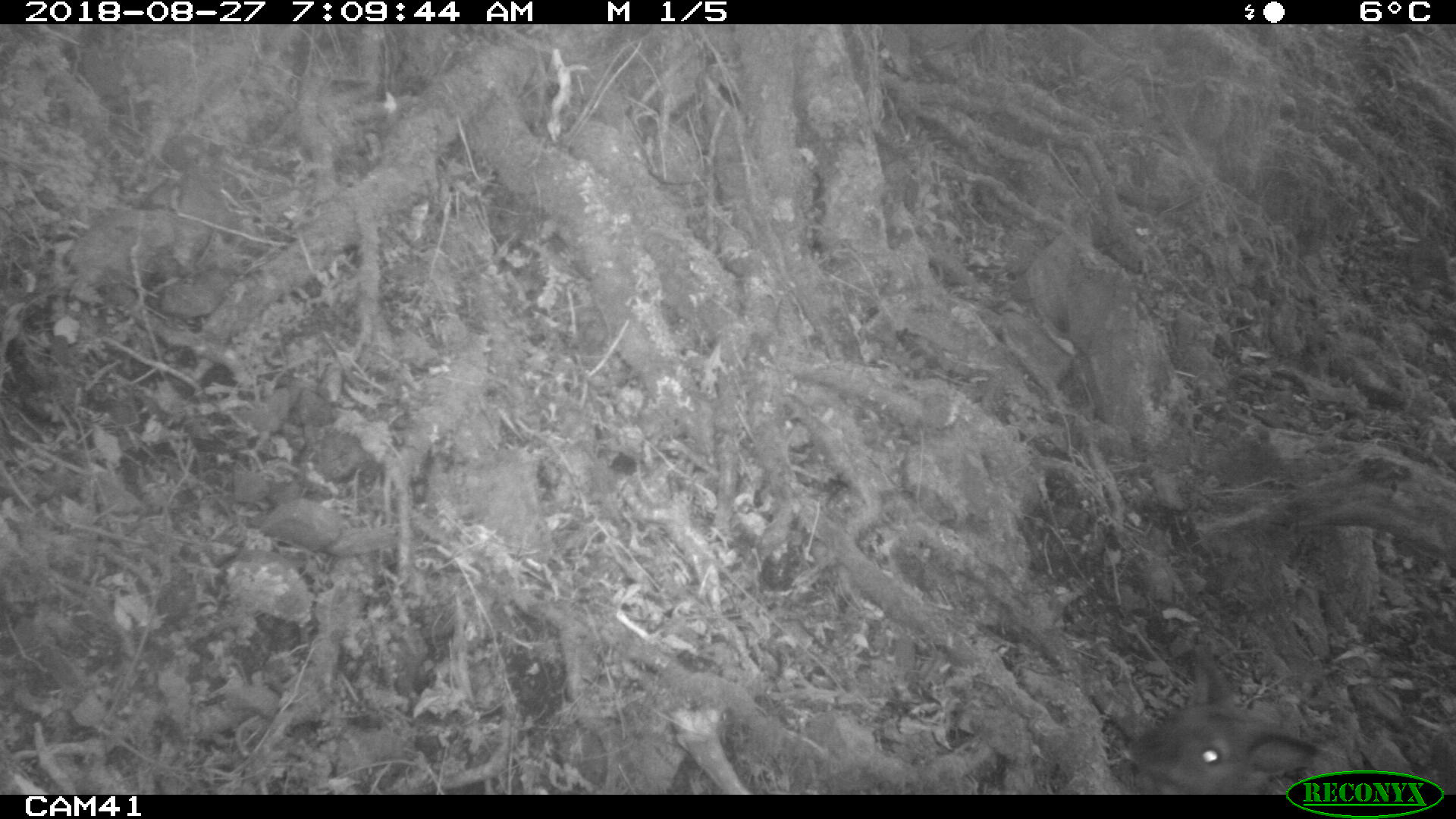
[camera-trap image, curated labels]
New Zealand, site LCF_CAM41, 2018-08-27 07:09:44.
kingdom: Animalia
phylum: Chordata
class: Mammalia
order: Diprotodontia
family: Macropodidae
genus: Notamacropus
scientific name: Notamacropus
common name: wallaby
Wallaby (Notamacropus).